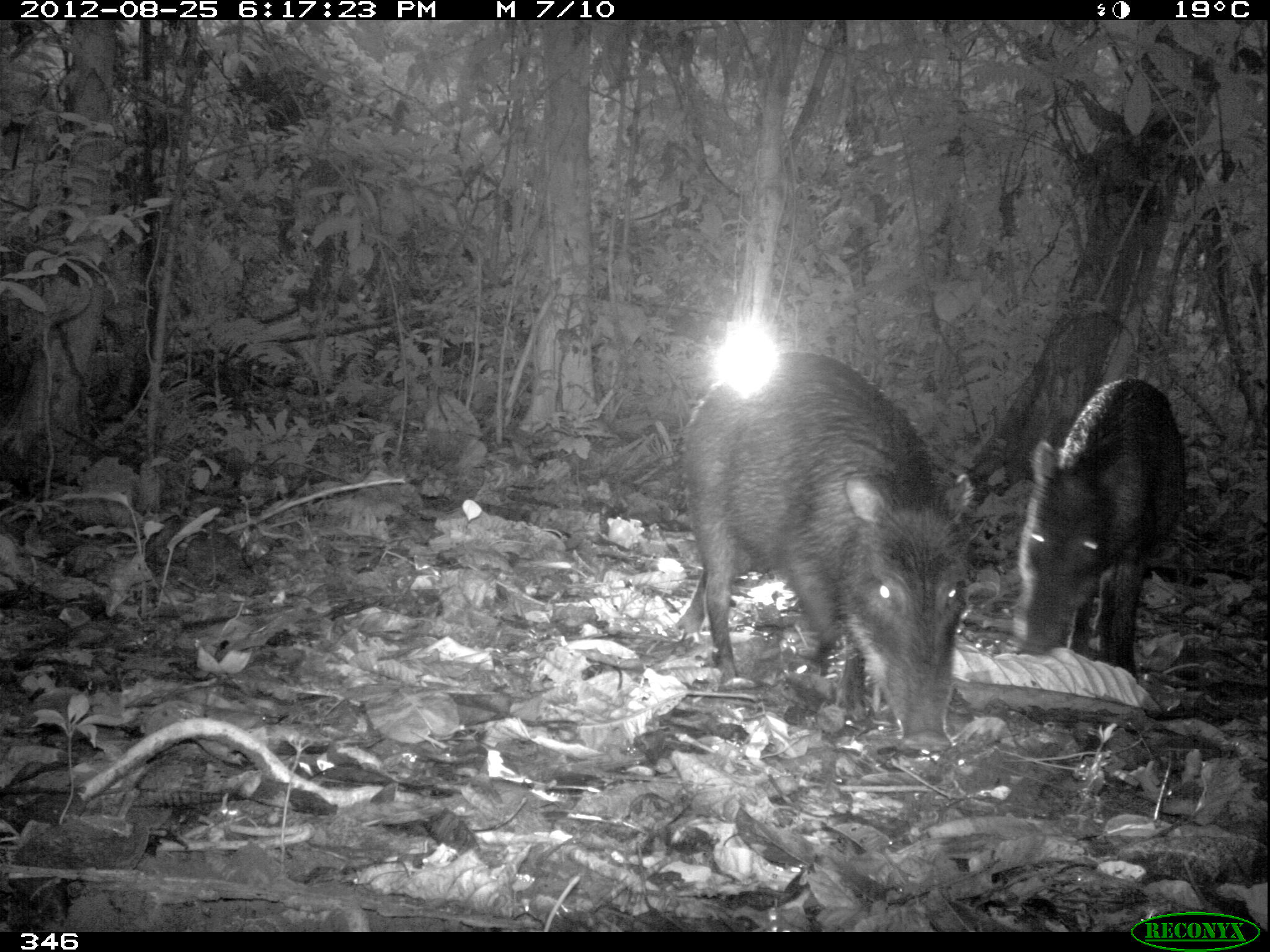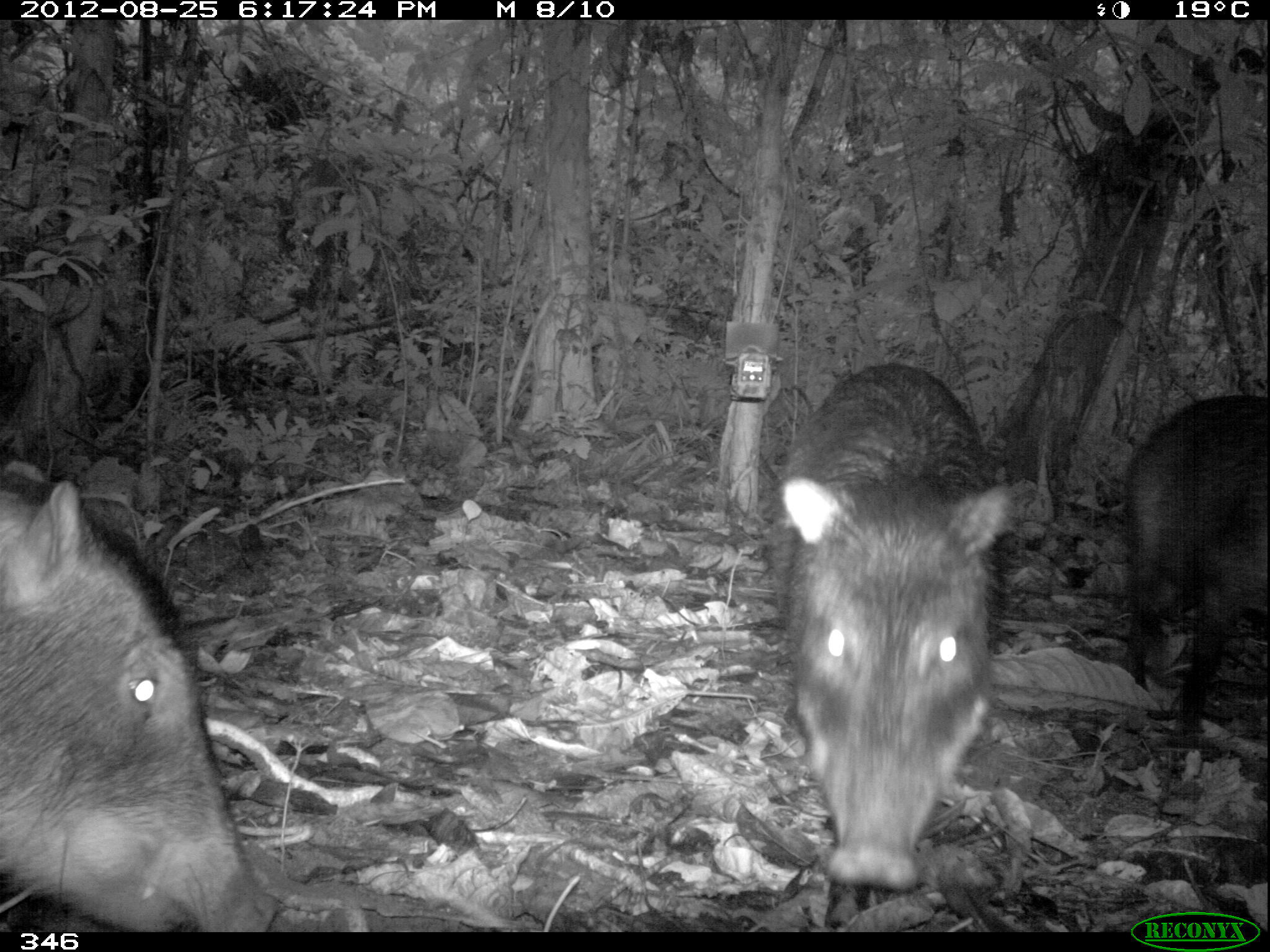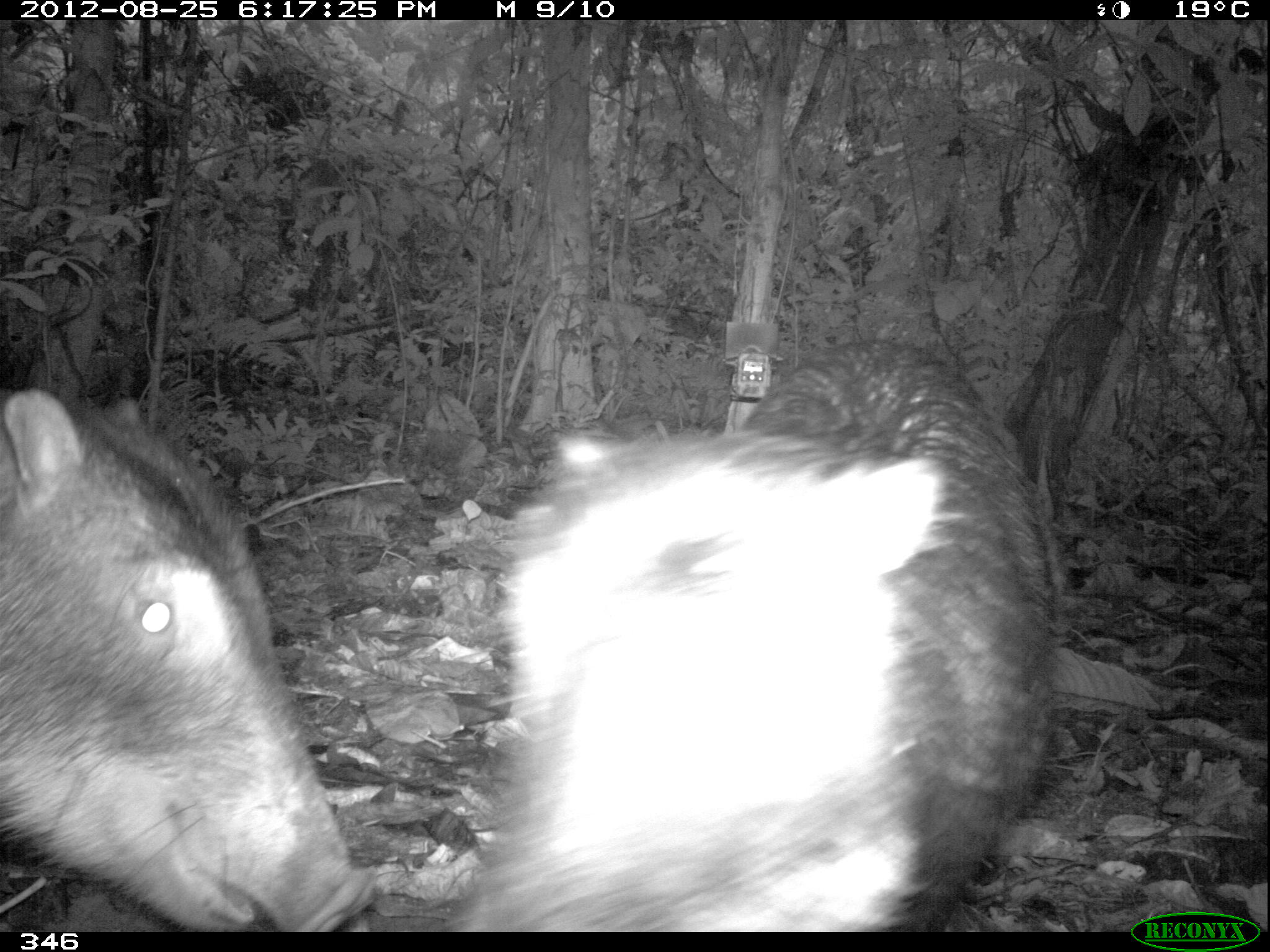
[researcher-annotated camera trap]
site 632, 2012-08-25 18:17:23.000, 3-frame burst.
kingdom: Animalia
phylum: Chordata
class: Mammalia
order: Artiodactyla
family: Tayassuidae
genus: Tayassu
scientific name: Tayassu pecari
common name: white-lipped peccary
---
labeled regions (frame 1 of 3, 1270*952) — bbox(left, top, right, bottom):
tayassu pecari: bbox(671, 351, 973, 750); bbox(1006, 375, 1185, 683)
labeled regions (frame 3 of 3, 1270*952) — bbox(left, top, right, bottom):
tayassu pecari: bbox(443, 338, 1061, 930); bbox(2, 382, 379, 931)